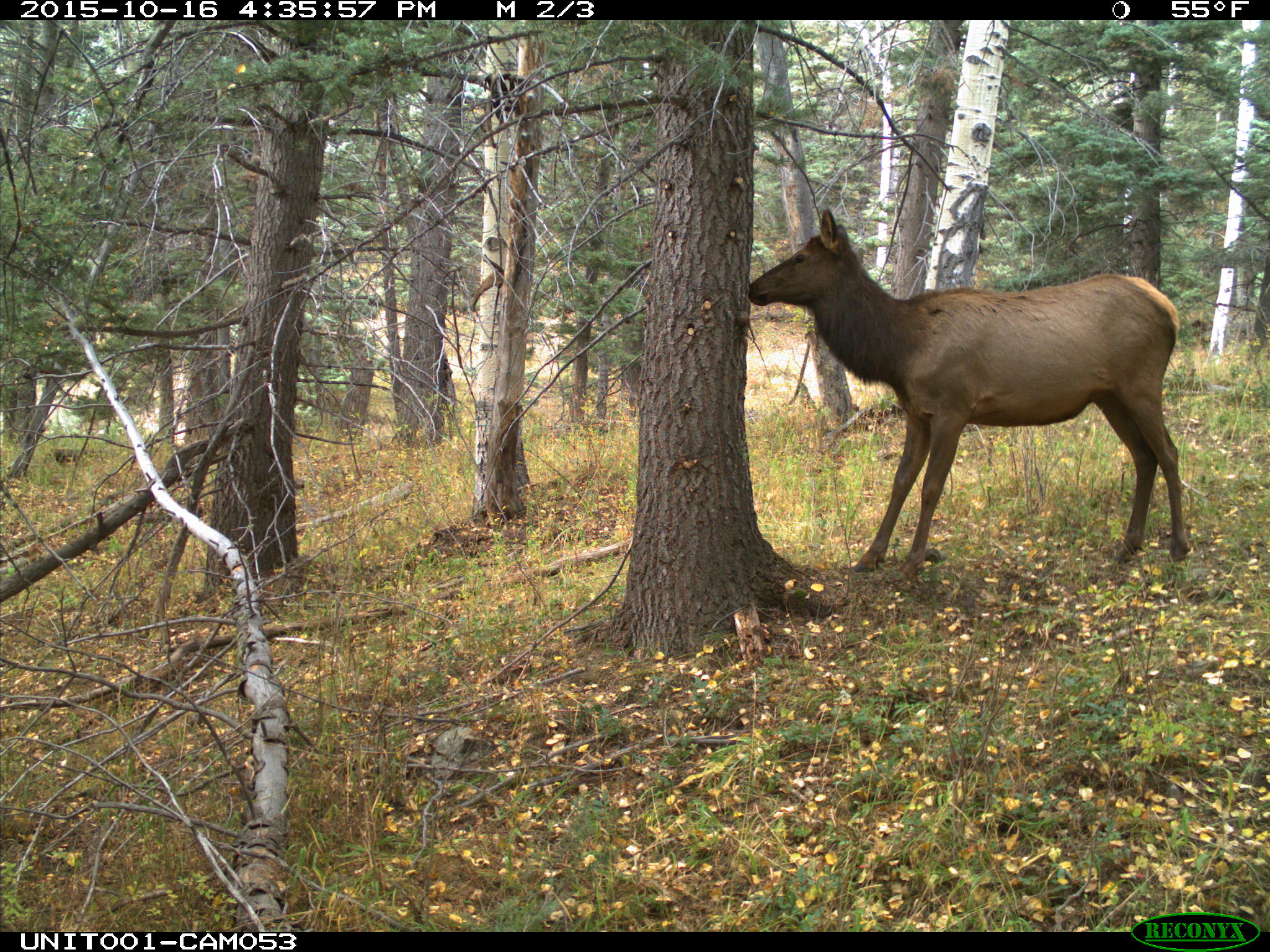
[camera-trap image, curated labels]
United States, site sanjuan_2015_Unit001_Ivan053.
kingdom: Animalia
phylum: Chordata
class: Mammalia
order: Artiodactyla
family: Cervidae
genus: Cervus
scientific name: Cervus elaphus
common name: red deer